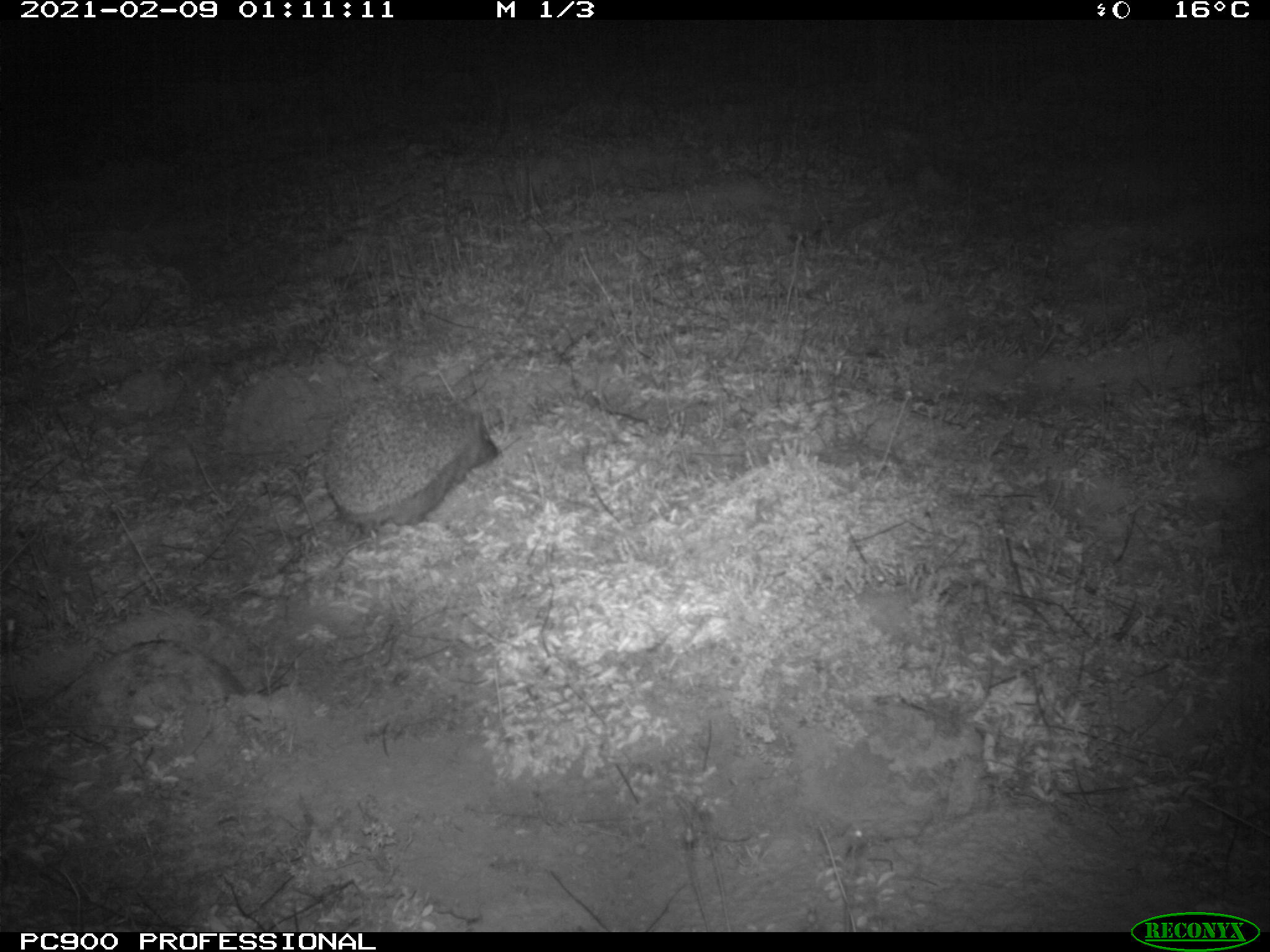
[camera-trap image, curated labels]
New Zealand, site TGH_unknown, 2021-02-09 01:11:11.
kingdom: Animalia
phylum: Chordata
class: Mammalia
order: Eulipotyphla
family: Erinaceidae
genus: Erinaceus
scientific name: Erinaceus europaeus europaeus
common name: european hedgehog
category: hedgehog